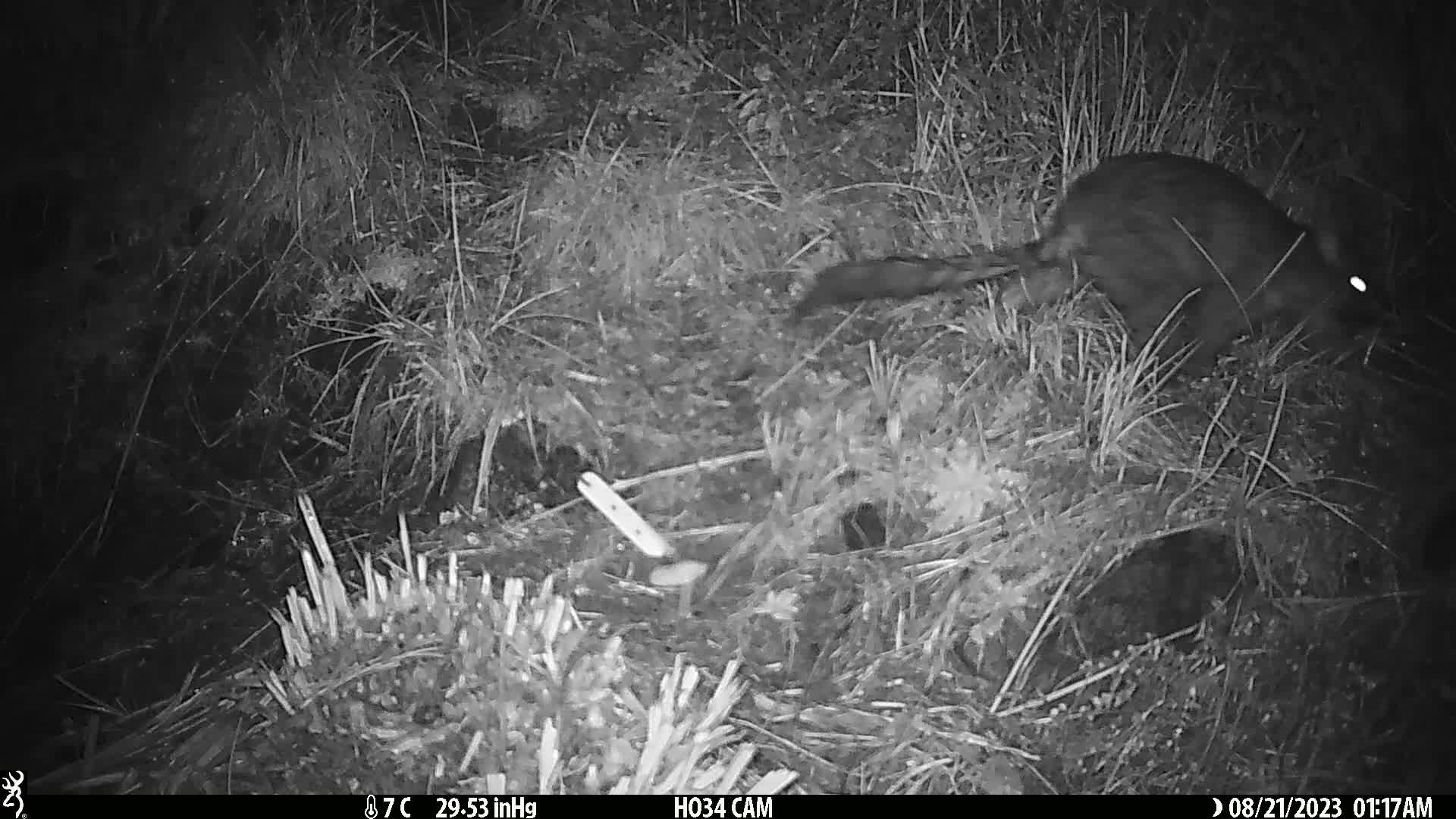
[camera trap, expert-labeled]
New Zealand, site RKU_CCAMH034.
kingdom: Animalia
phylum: Chordata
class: Mammalia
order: Diprotodontia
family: Phalangeridae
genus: Trichosurus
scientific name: Trichosurus vulpecula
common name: common brushtail possum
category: possum